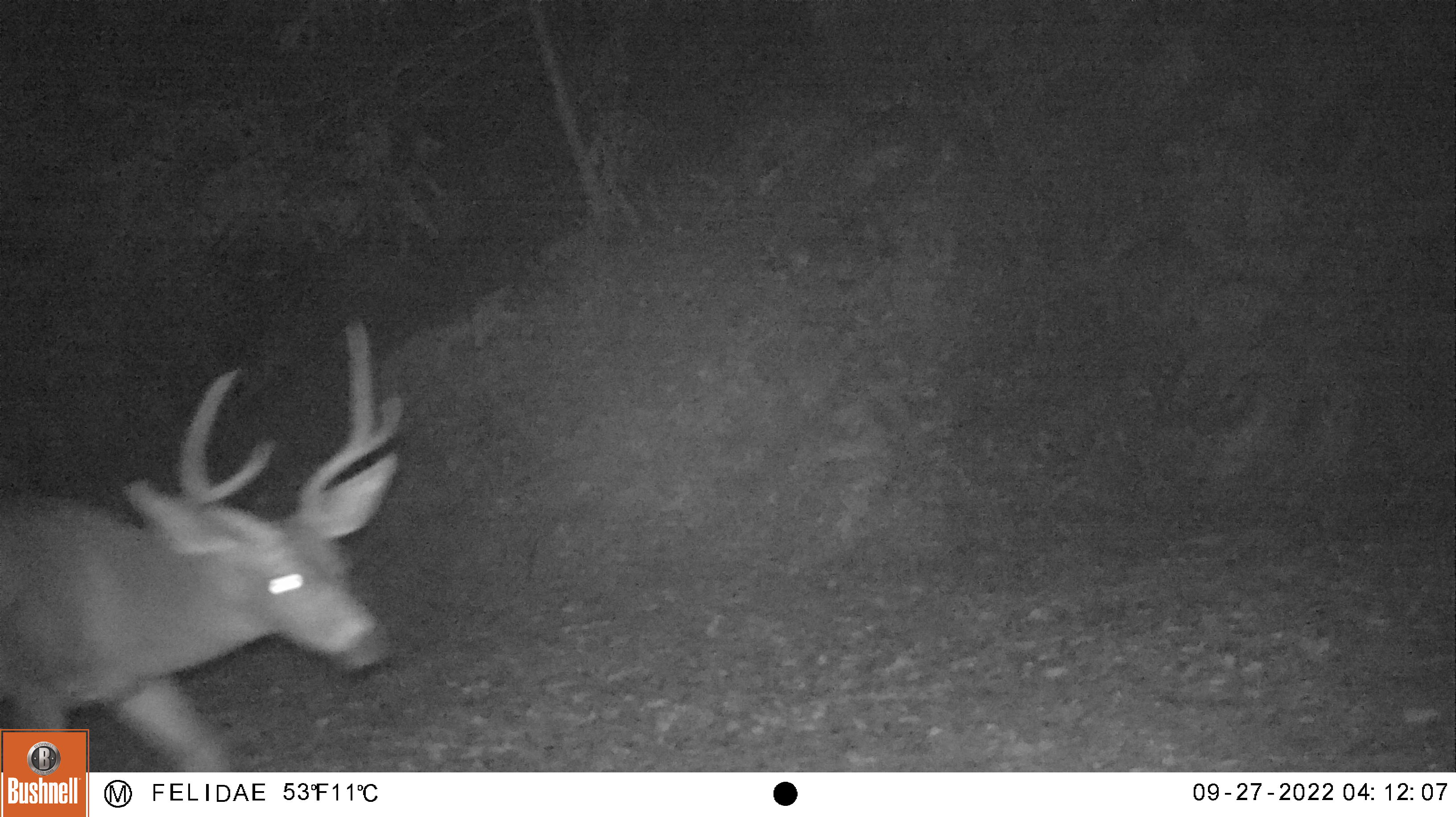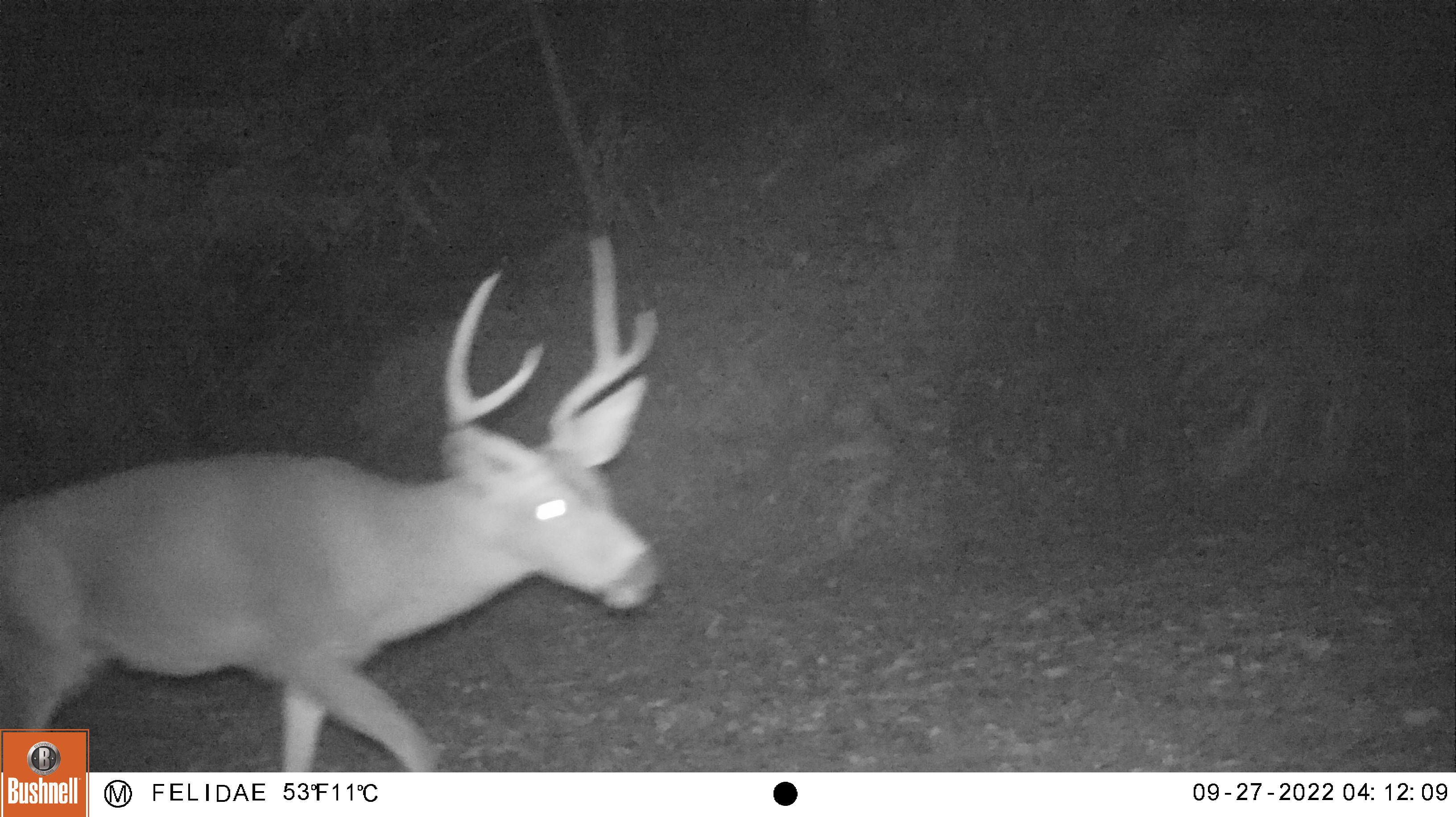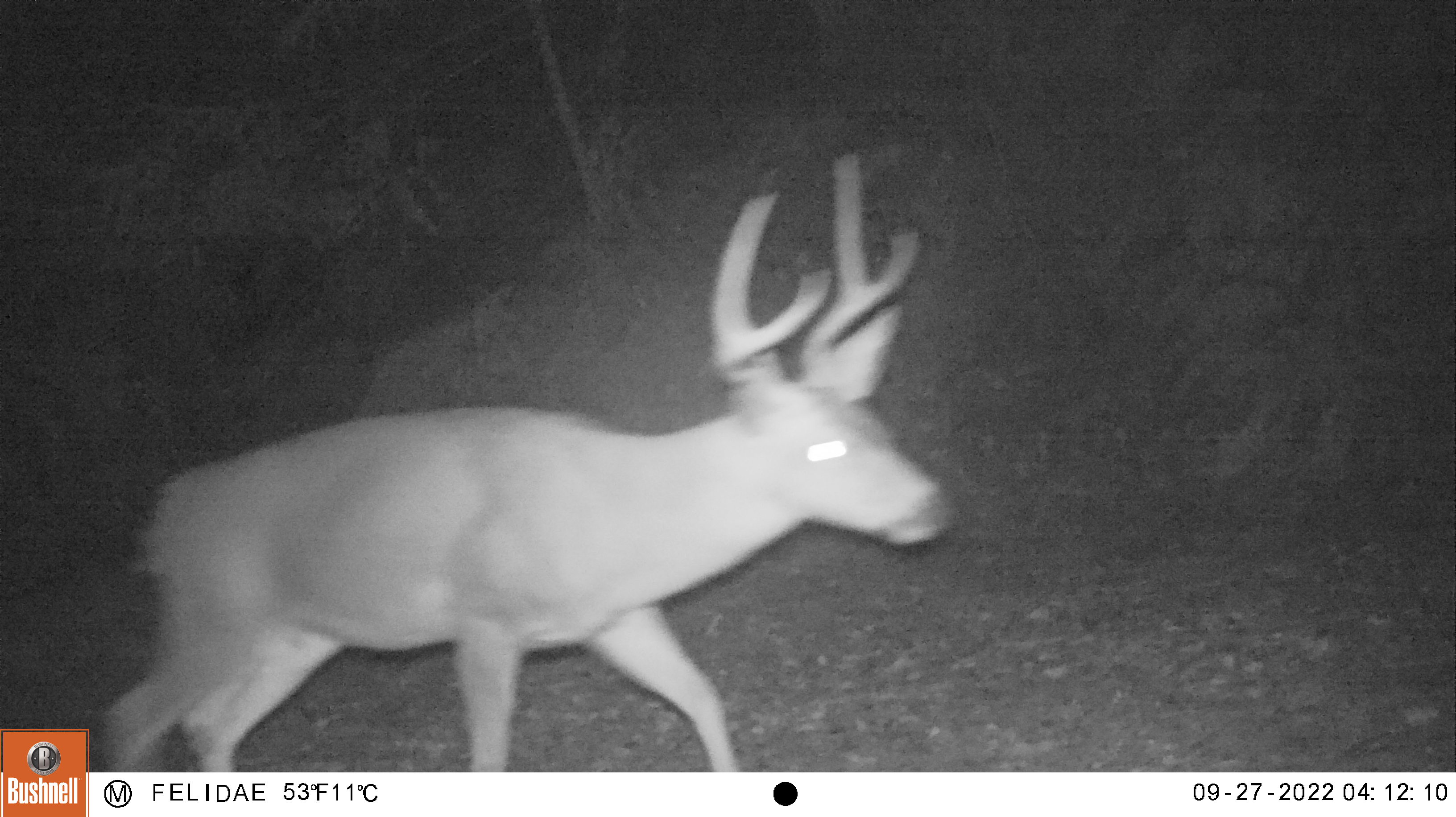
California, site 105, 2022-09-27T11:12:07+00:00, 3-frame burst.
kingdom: Animalia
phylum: Chordata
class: Mammalia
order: Artiodactyla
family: Cervidae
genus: Odocoileus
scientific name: Odocoileus hemionus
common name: mule deer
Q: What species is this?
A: Mule deer (Odocoileus hemionus).